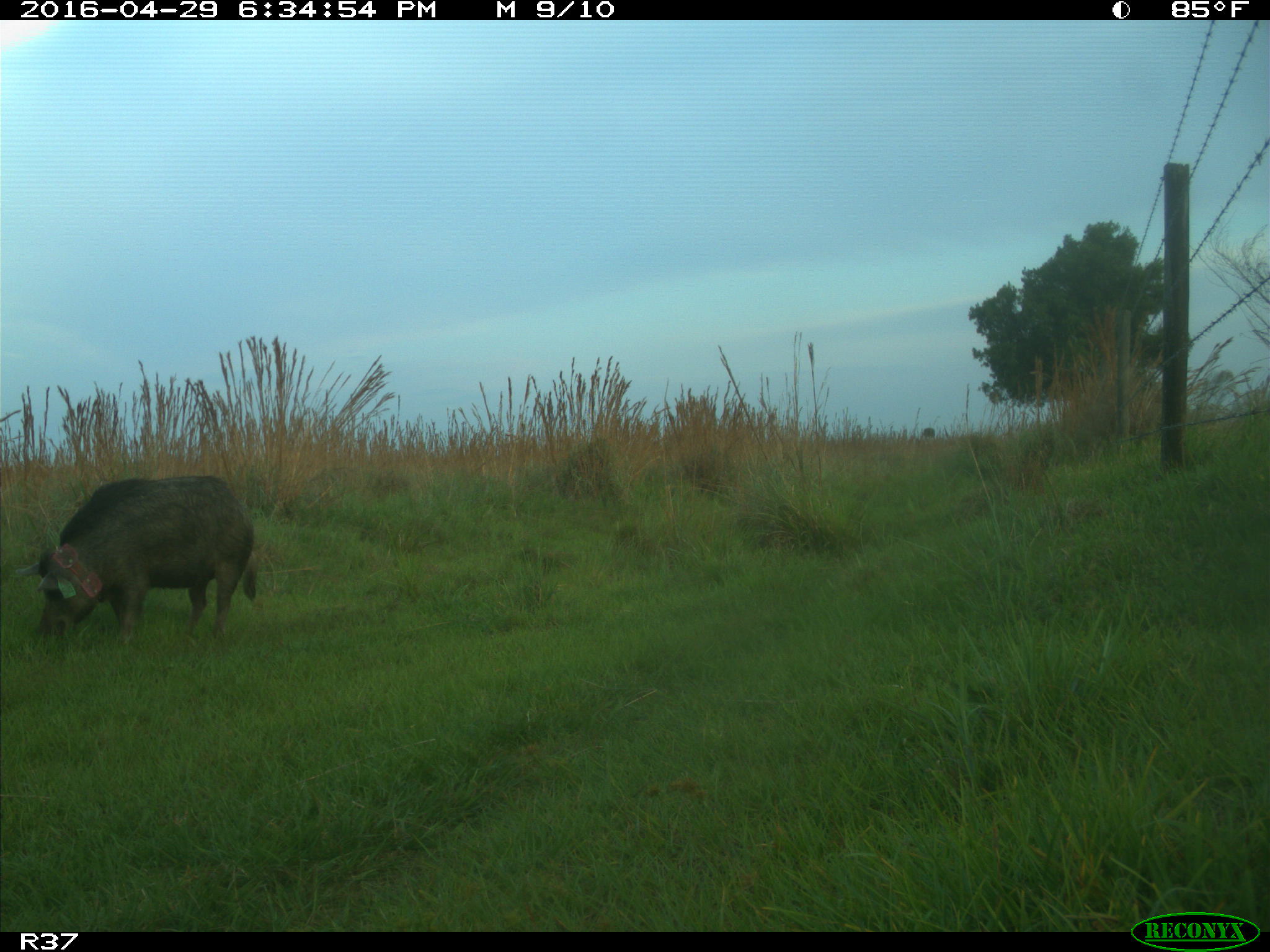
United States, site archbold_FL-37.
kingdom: Animalia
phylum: Chordata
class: Mammalia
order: Artiodactyla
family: Suidae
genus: Sus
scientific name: Sus scrofa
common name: wild boar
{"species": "Sus scrofa (wild boar)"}